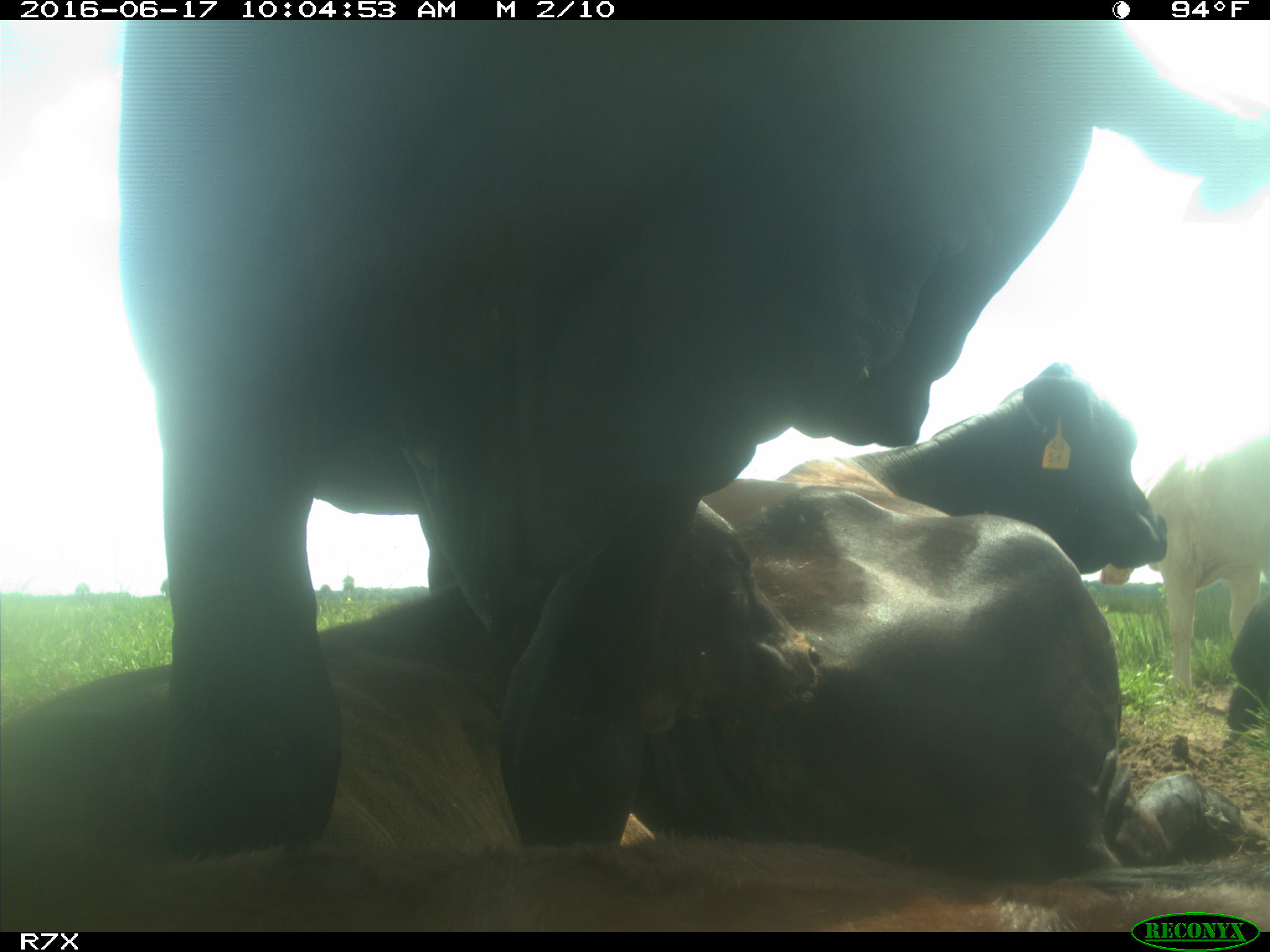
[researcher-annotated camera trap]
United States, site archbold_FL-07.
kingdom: Animalia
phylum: Chordata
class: Mammalia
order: Artiodactyla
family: Bovidae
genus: Bos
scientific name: Bos taurus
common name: domestic cow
Bos taurus (domestic cow).